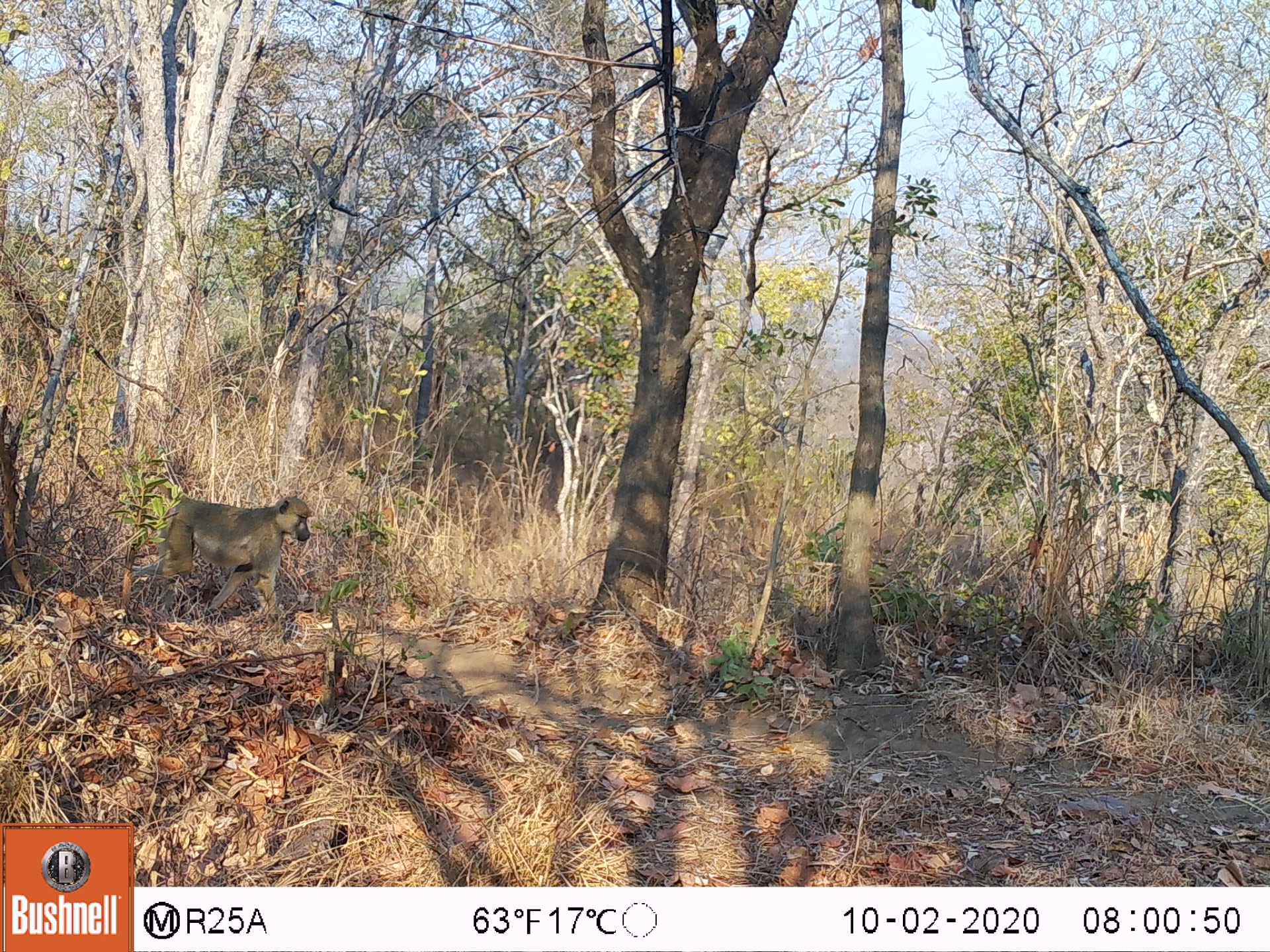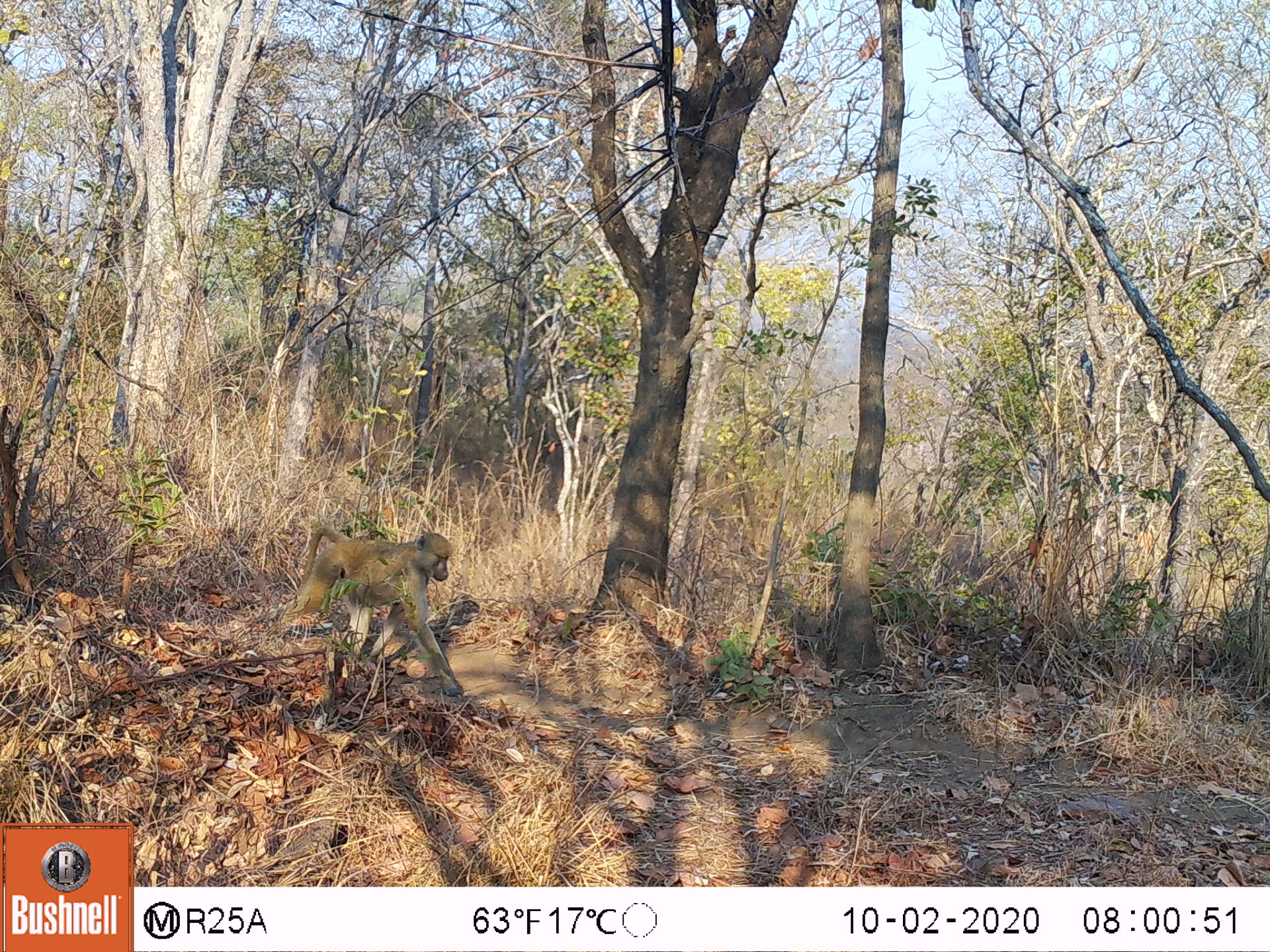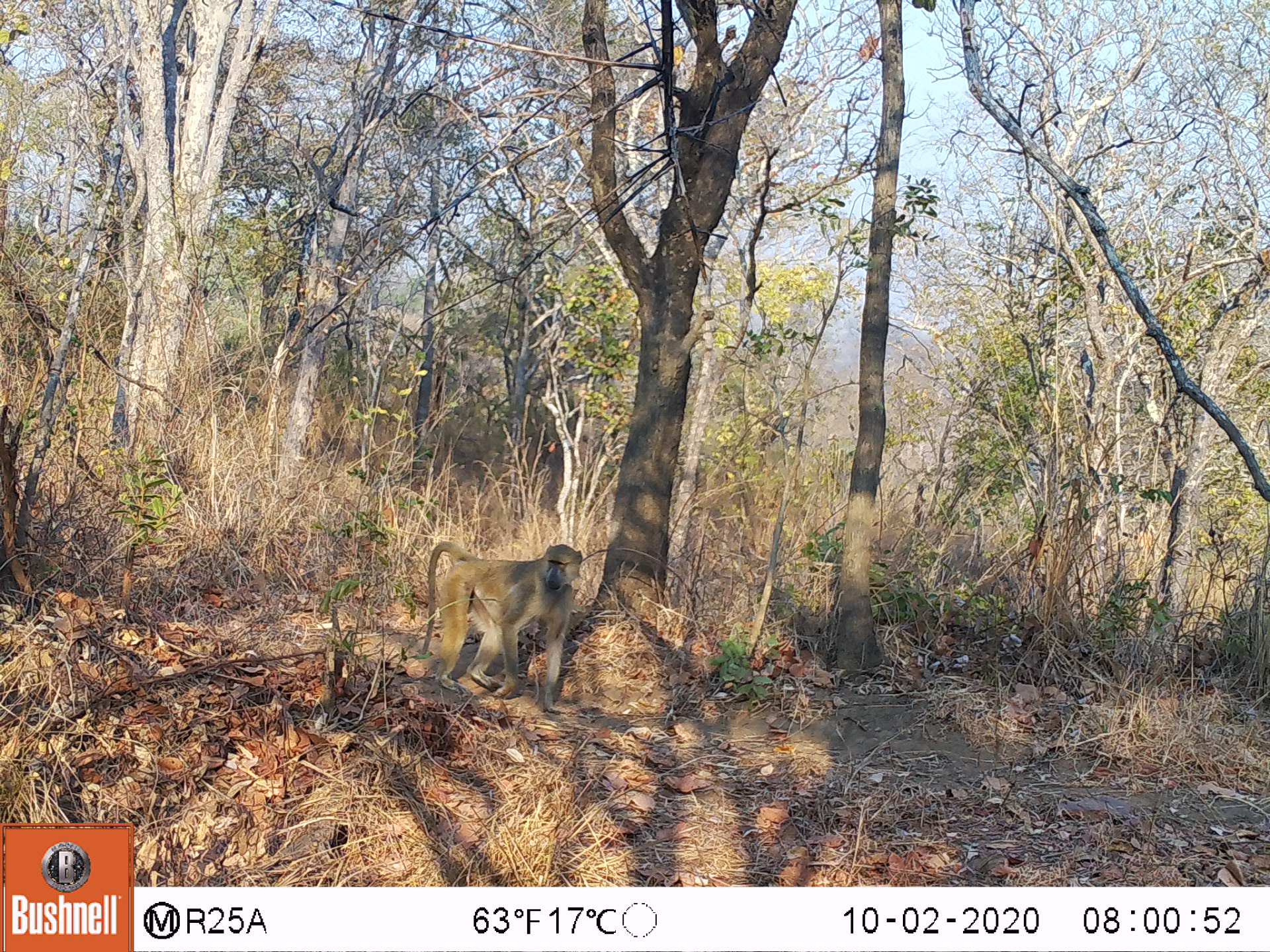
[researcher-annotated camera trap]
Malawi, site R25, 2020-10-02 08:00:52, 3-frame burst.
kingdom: Animalia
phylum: Chordata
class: Mammalia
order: Primates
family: Cercopithecidae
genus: Papio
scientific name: Papio cynocephalus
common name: yellow baboon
Yellow baboon (Papio cynocephalus), count 1.